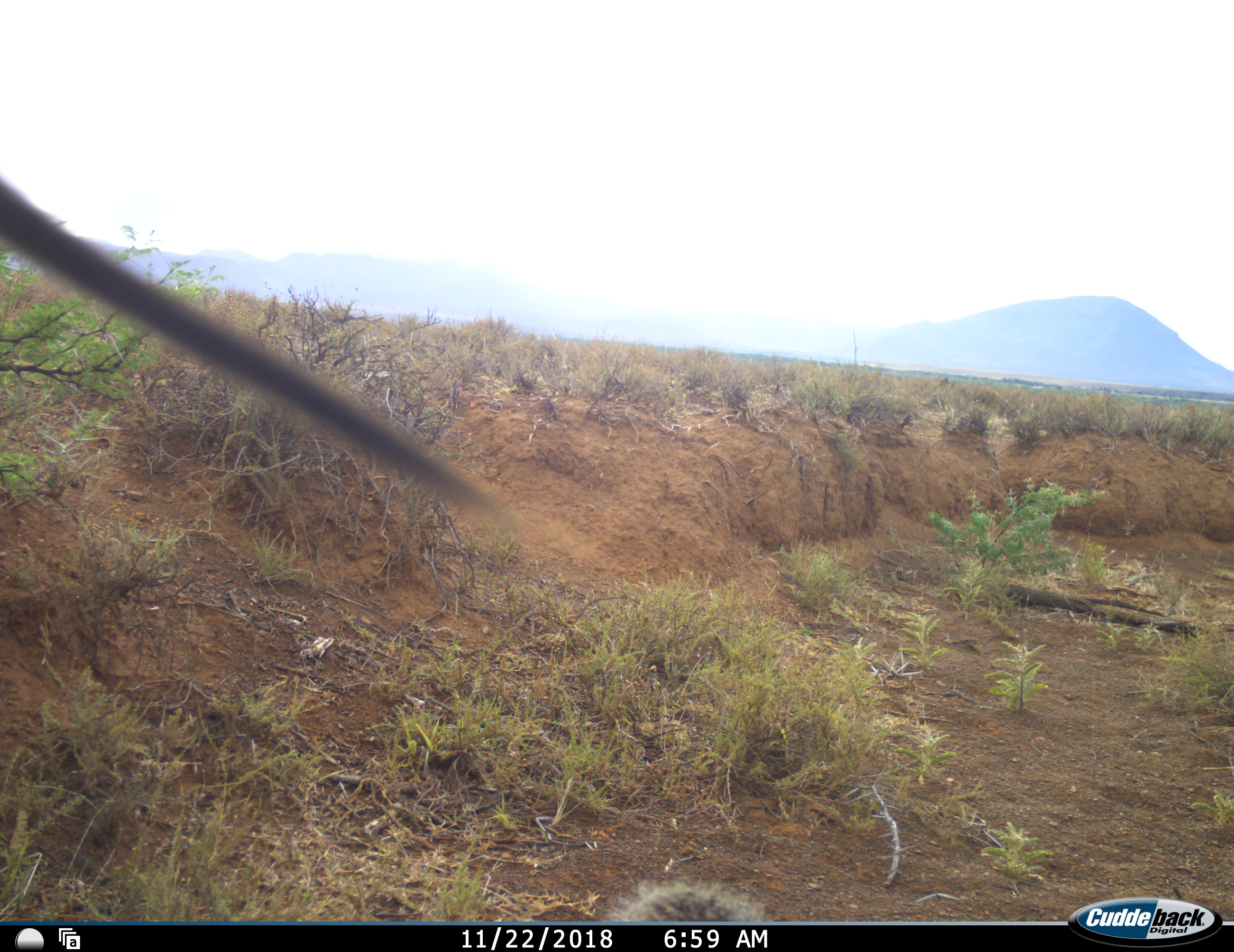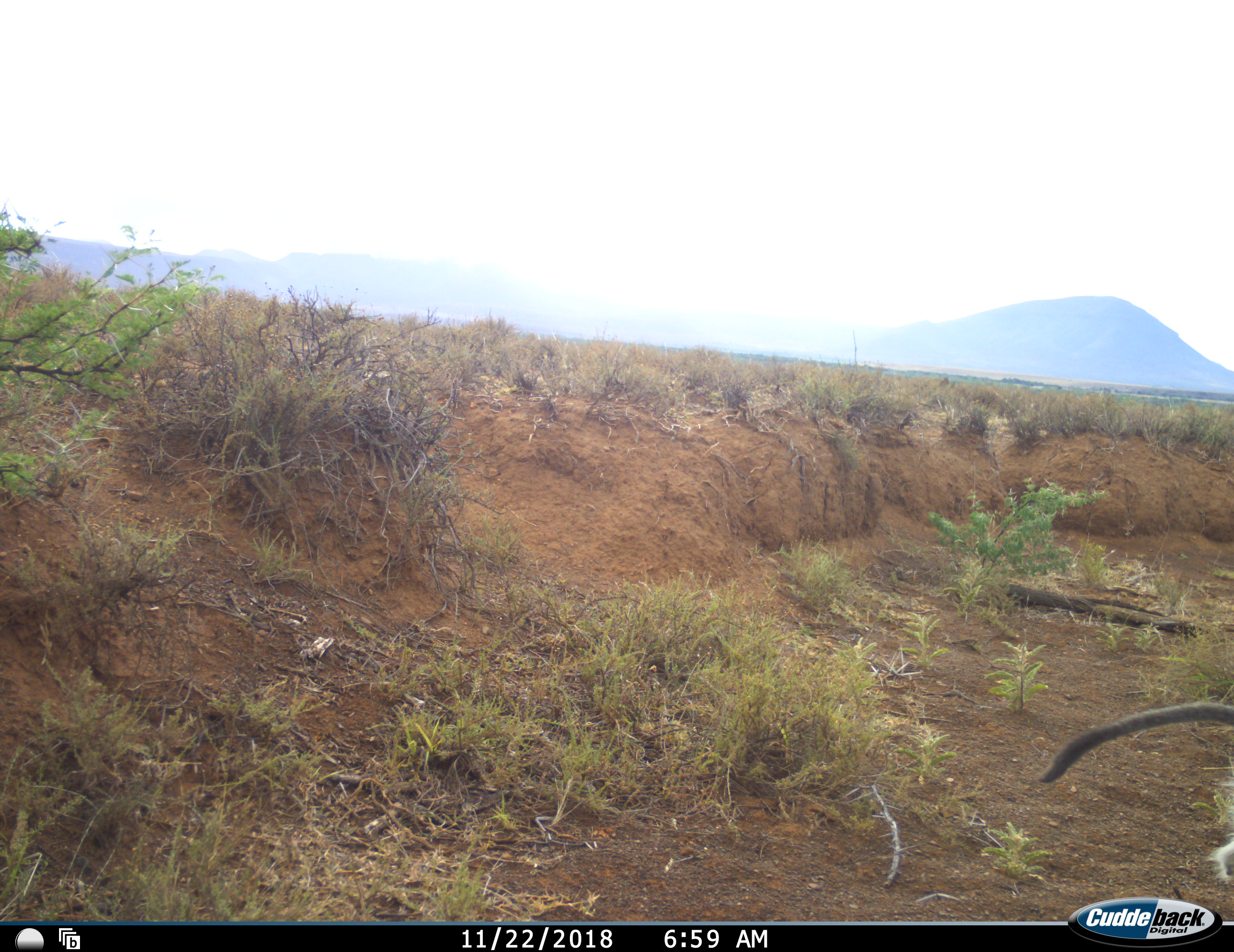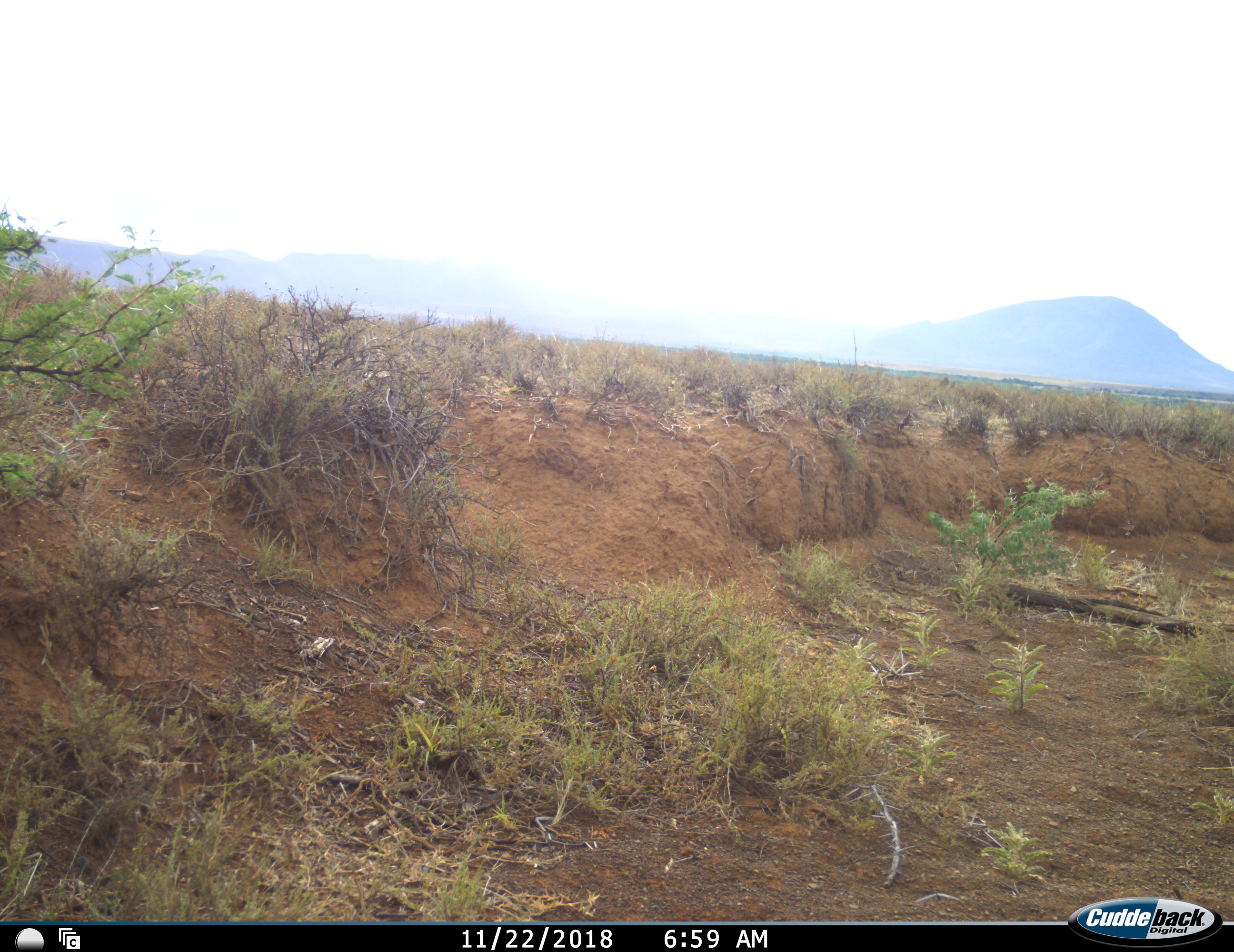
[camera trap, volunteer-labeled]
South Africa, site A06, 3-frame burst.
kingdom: Animalia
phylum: Chordata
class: Mammalia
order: Primates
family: Cercopithecidae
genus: Chlorocebus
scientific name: Chlorocebus pygerythrus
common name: vervet monkey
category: monkeyvervet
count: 1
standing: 12%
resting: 0%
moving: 100%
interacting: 0%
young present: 12%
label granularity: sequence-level